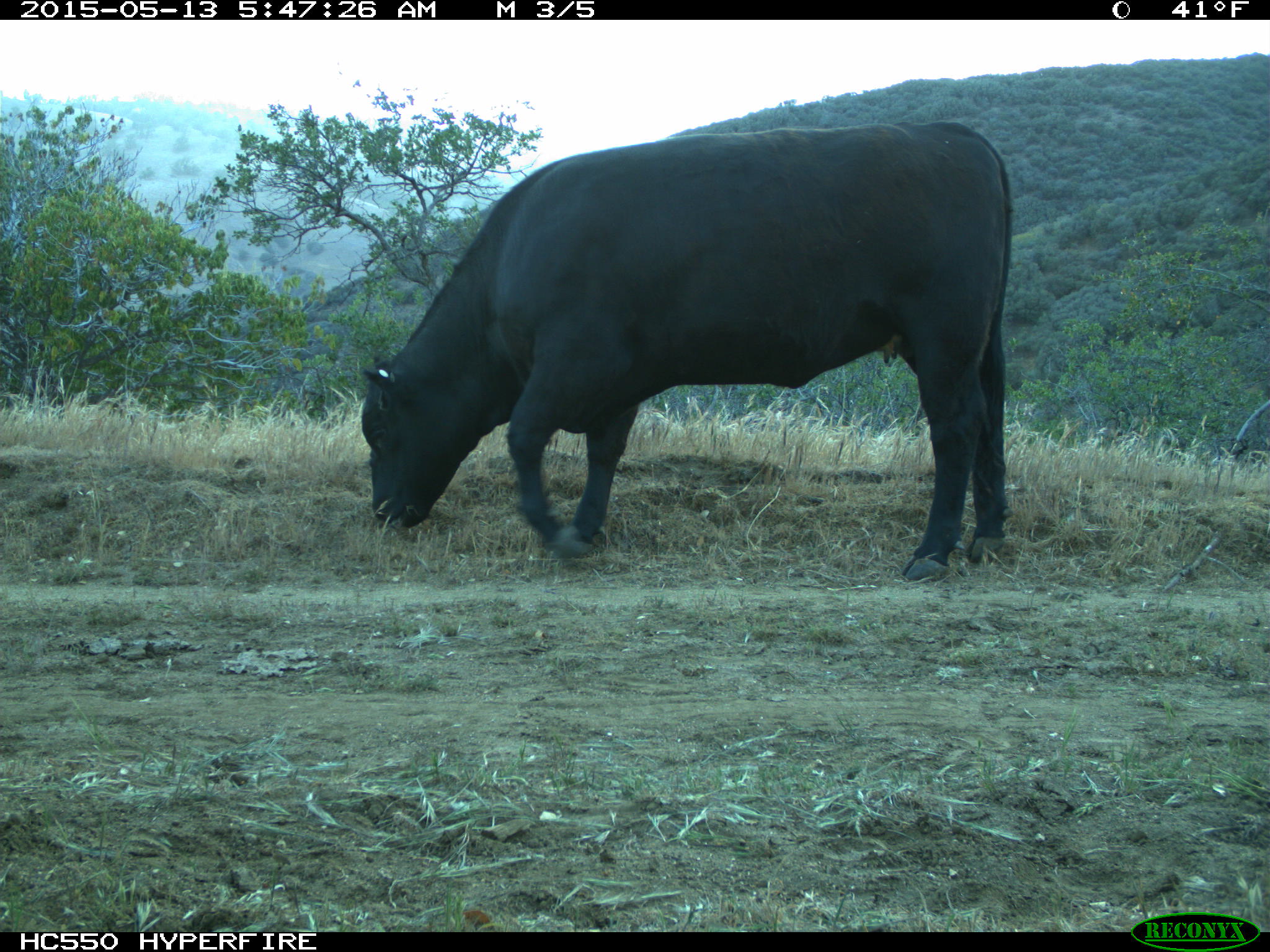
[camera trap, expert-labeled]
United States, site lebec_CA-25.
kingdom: Animalia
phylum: Chordata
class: Mammalia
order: Artiodactyla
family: Bovidae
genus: Bos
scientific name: Bos taurus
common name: domestic cow